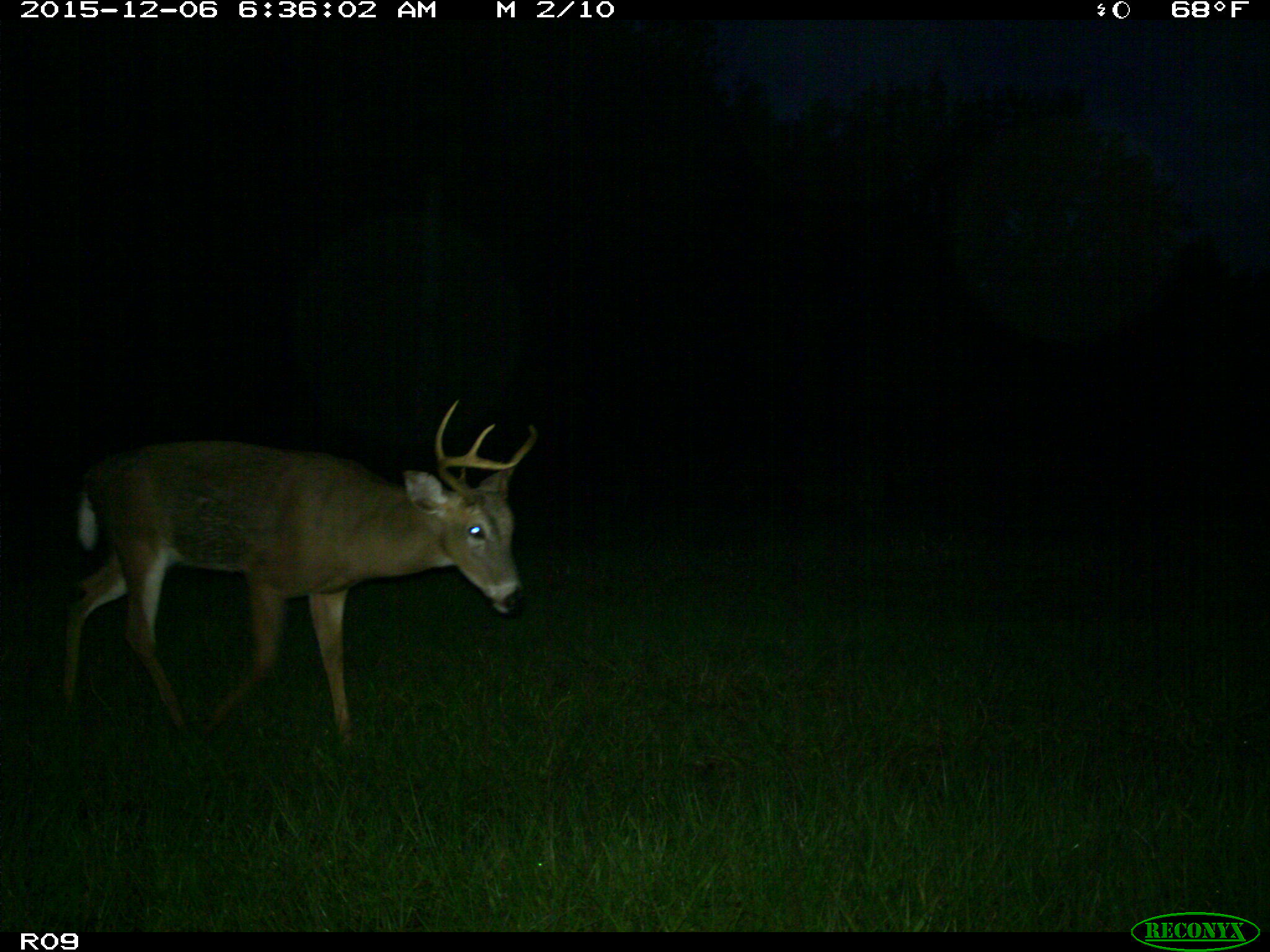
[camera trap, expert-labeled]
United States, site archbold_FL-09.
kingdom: Animalia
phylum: Chordata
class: Mammalia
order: Artiodactyla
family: Cervidae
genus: Odocoileus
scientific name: Odocoileus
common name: deer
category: unidentified deer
Unidentified deer (deer) (Odocoileus).